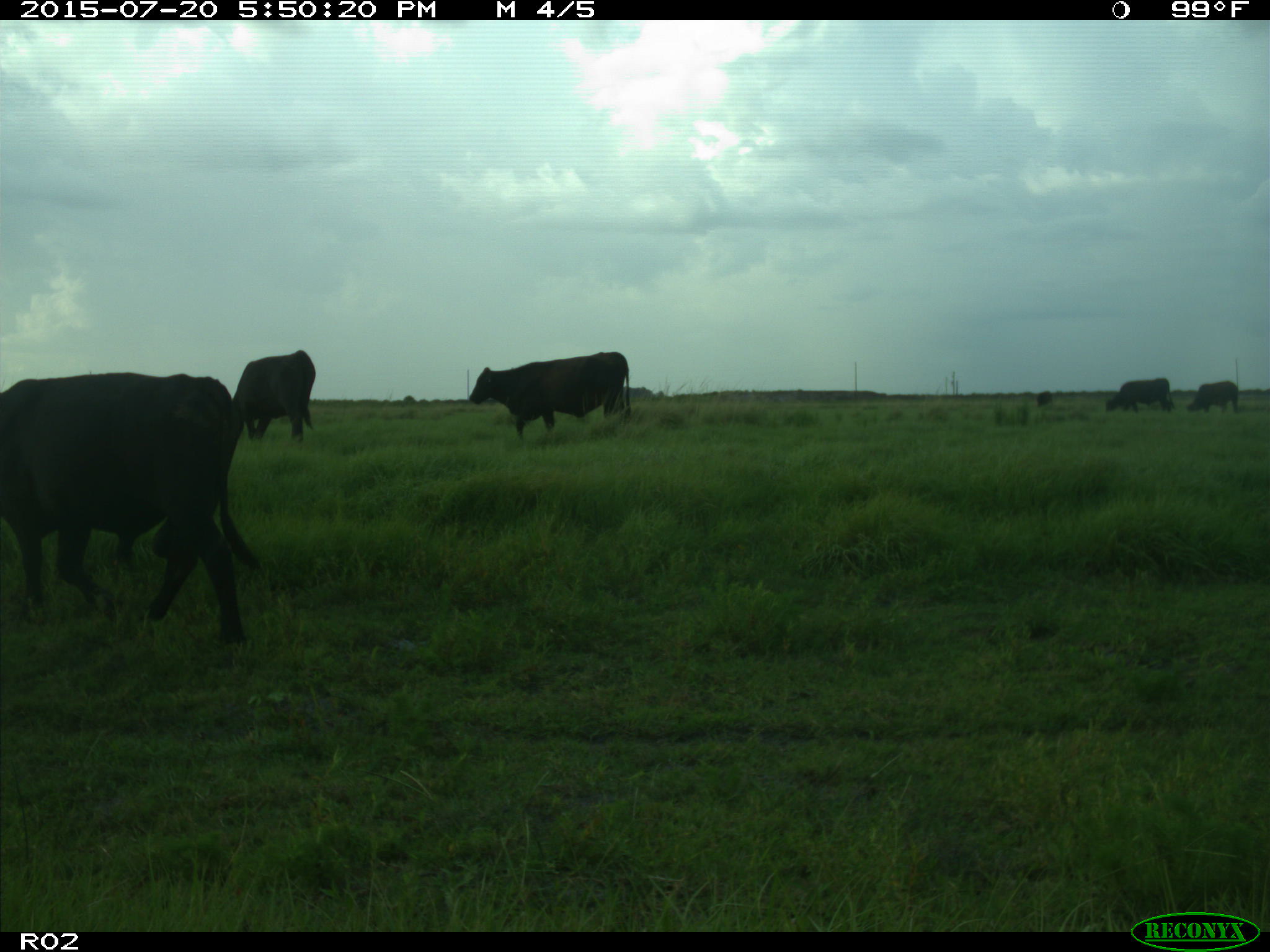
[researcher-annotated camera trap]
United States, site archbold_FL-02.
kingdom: Animalia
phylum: Chordata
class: Mammalia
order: Artiodactyla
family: Bovidae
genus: Bos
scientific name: Bos taurus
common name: domestic cow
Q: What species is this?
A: Bos taurus (domestic cow).